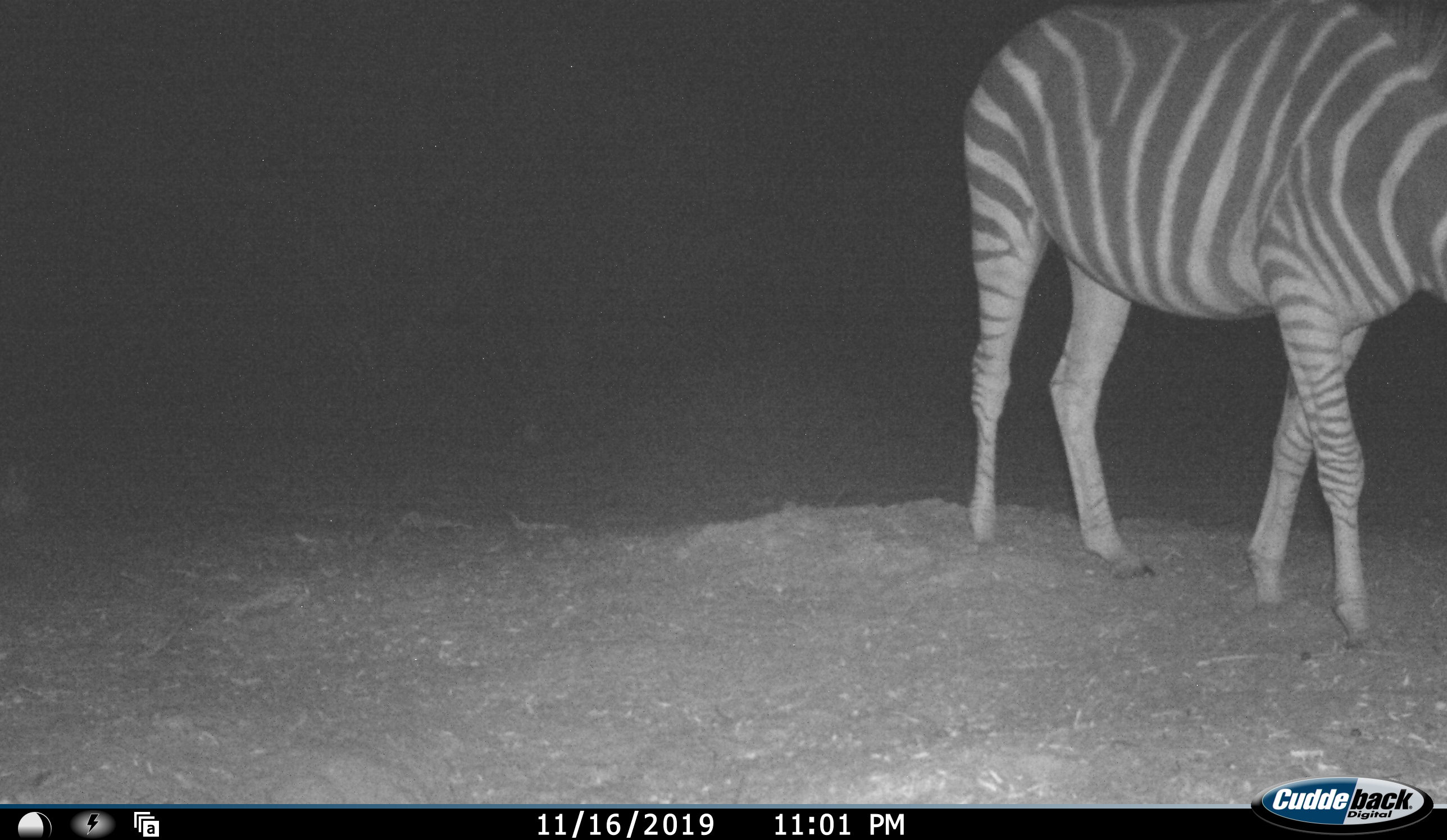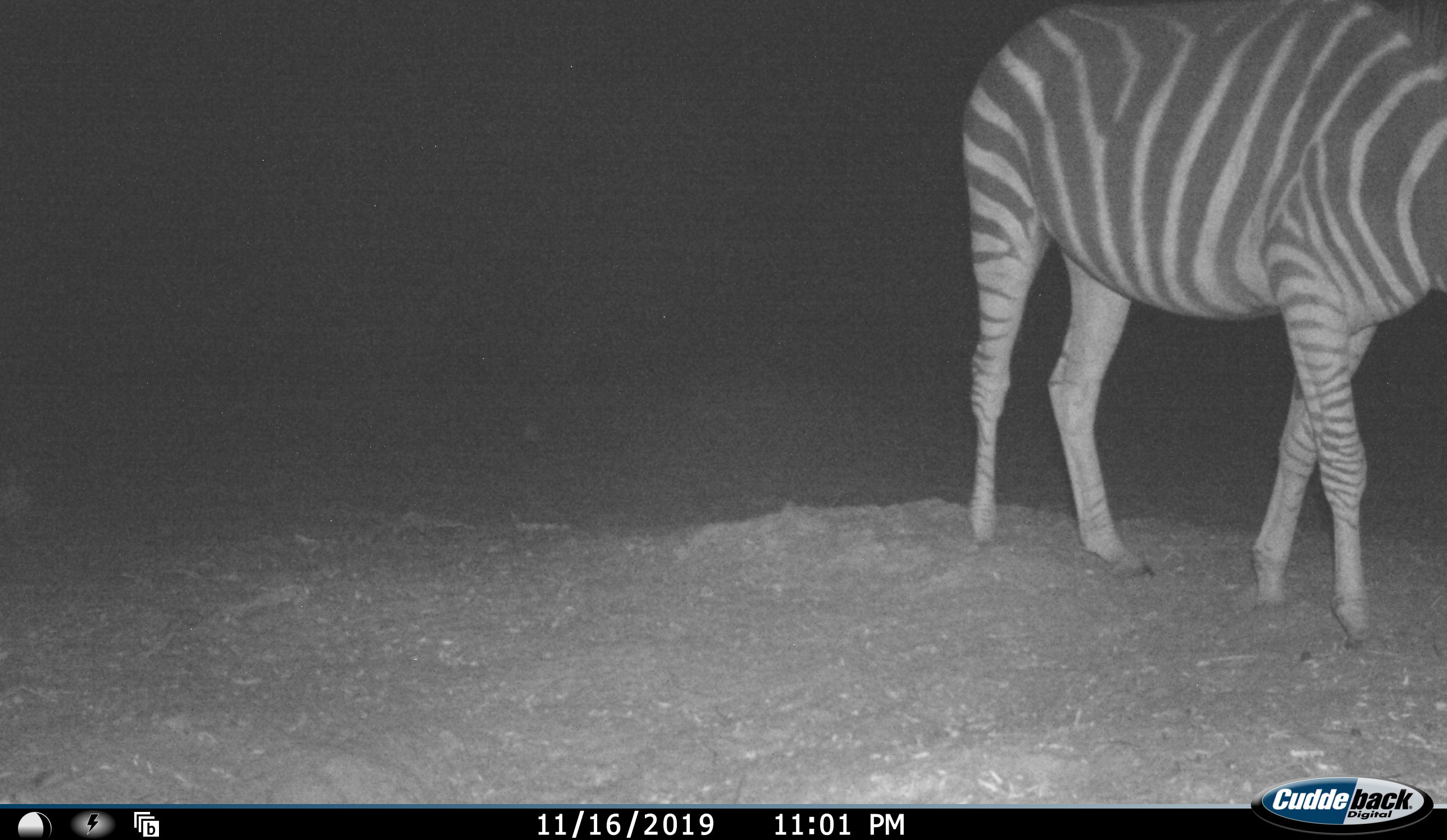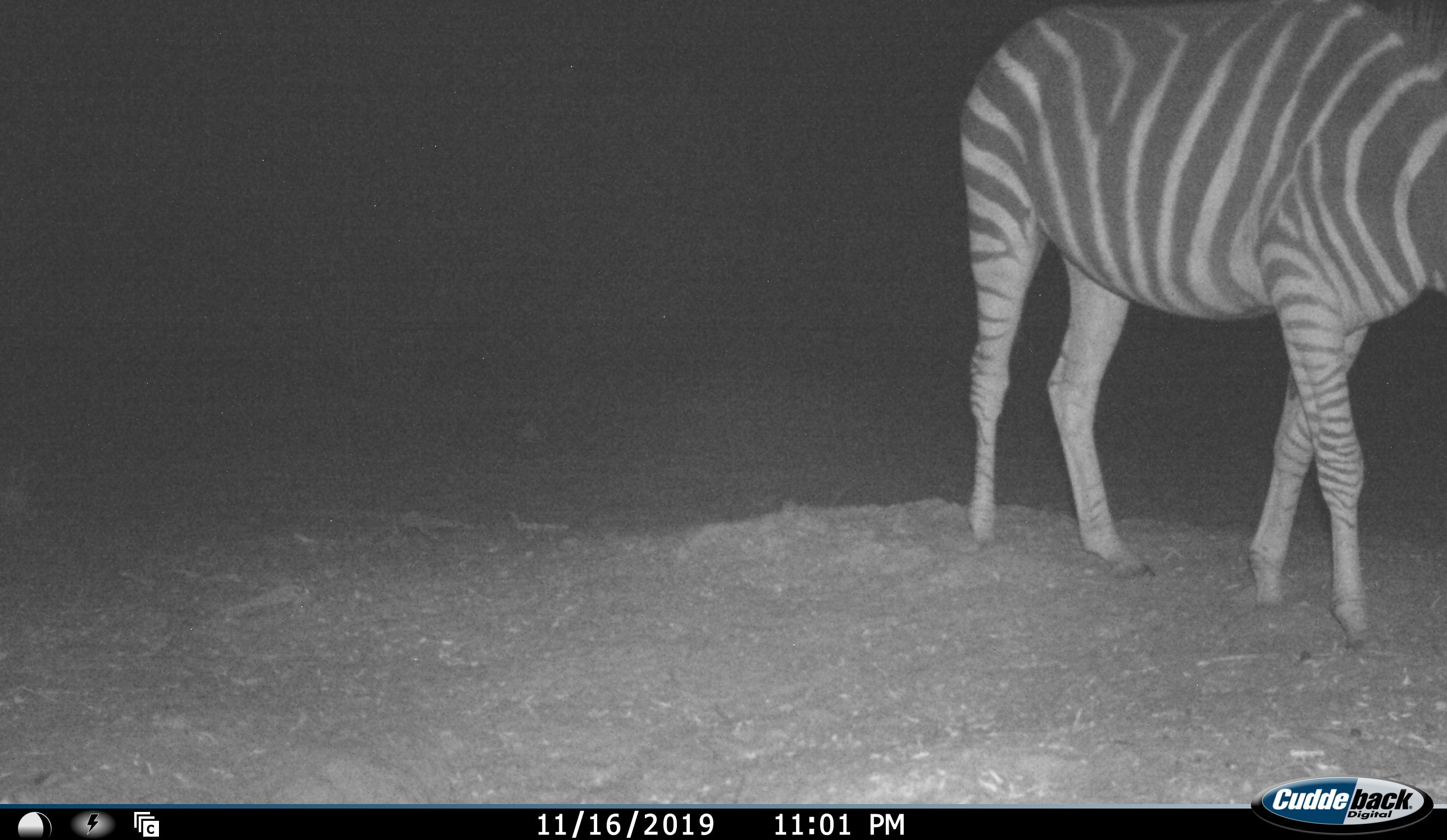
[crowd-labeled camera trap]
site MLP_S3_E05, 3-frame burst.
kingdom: Animalia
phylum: Chordata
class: Mammalia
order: Perissodactyla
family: Equidae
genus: Equus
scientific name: Equus quagga burchellii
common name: burchell's zebra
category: zebraburchells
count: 1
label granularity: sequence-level